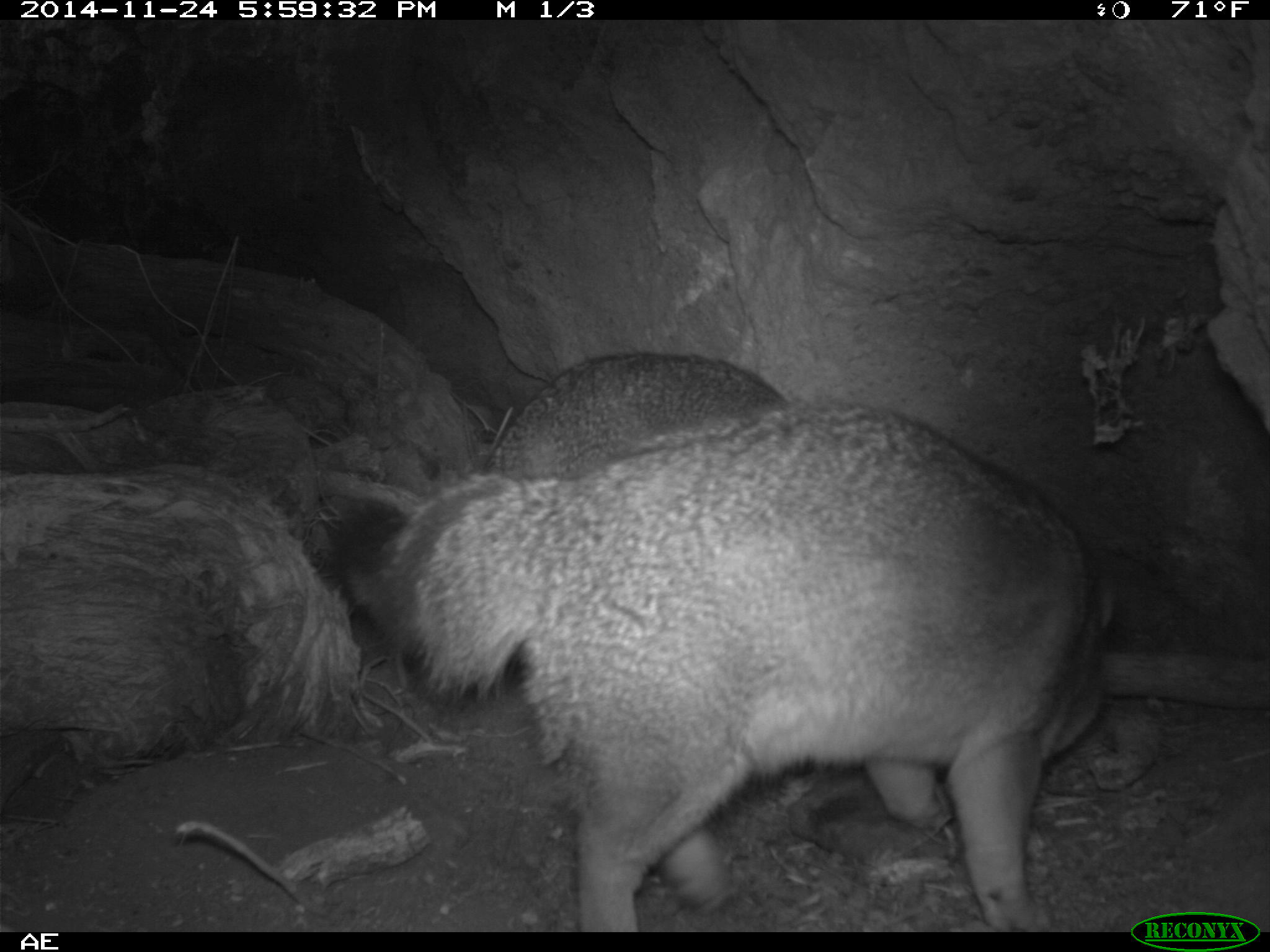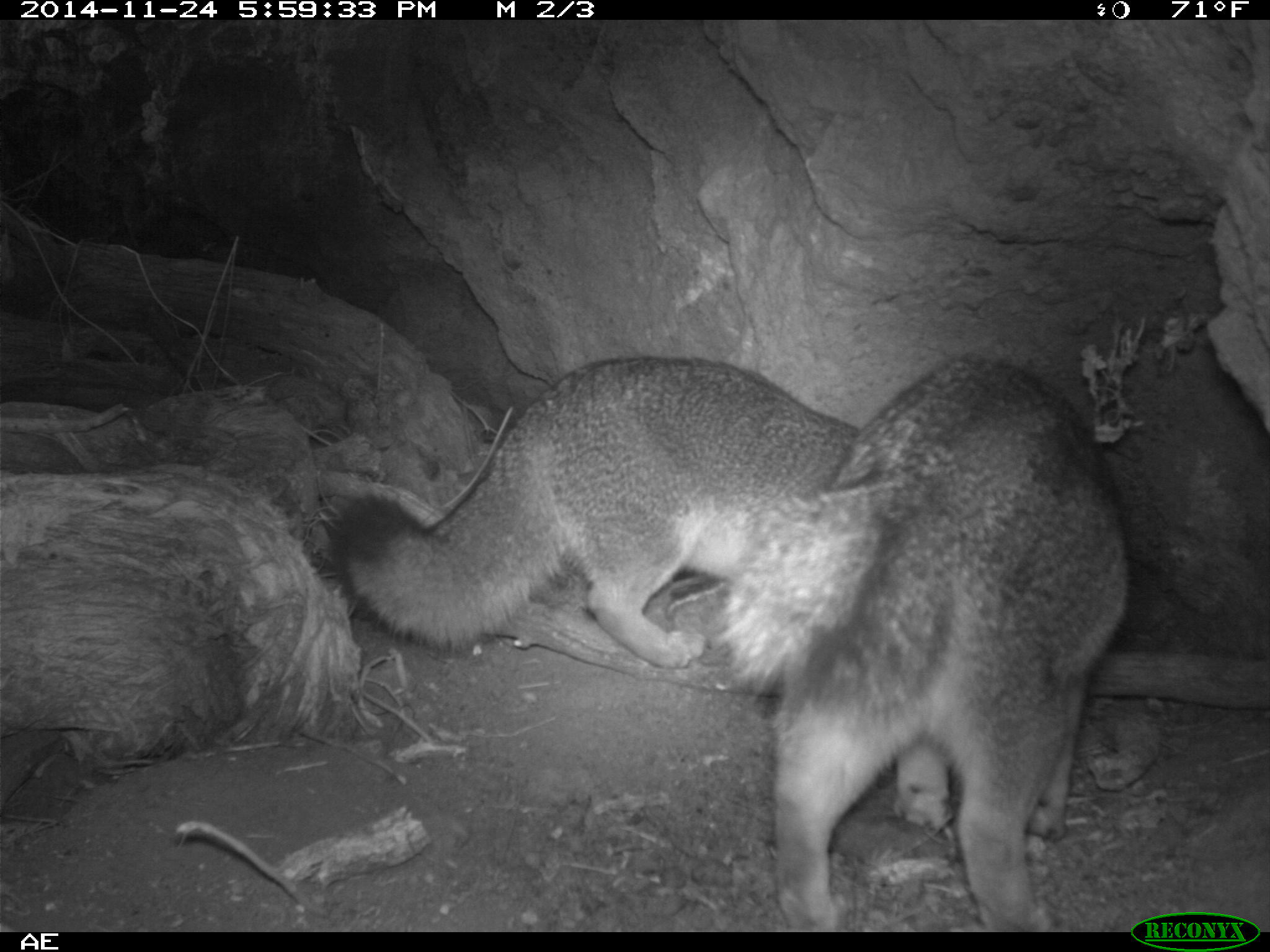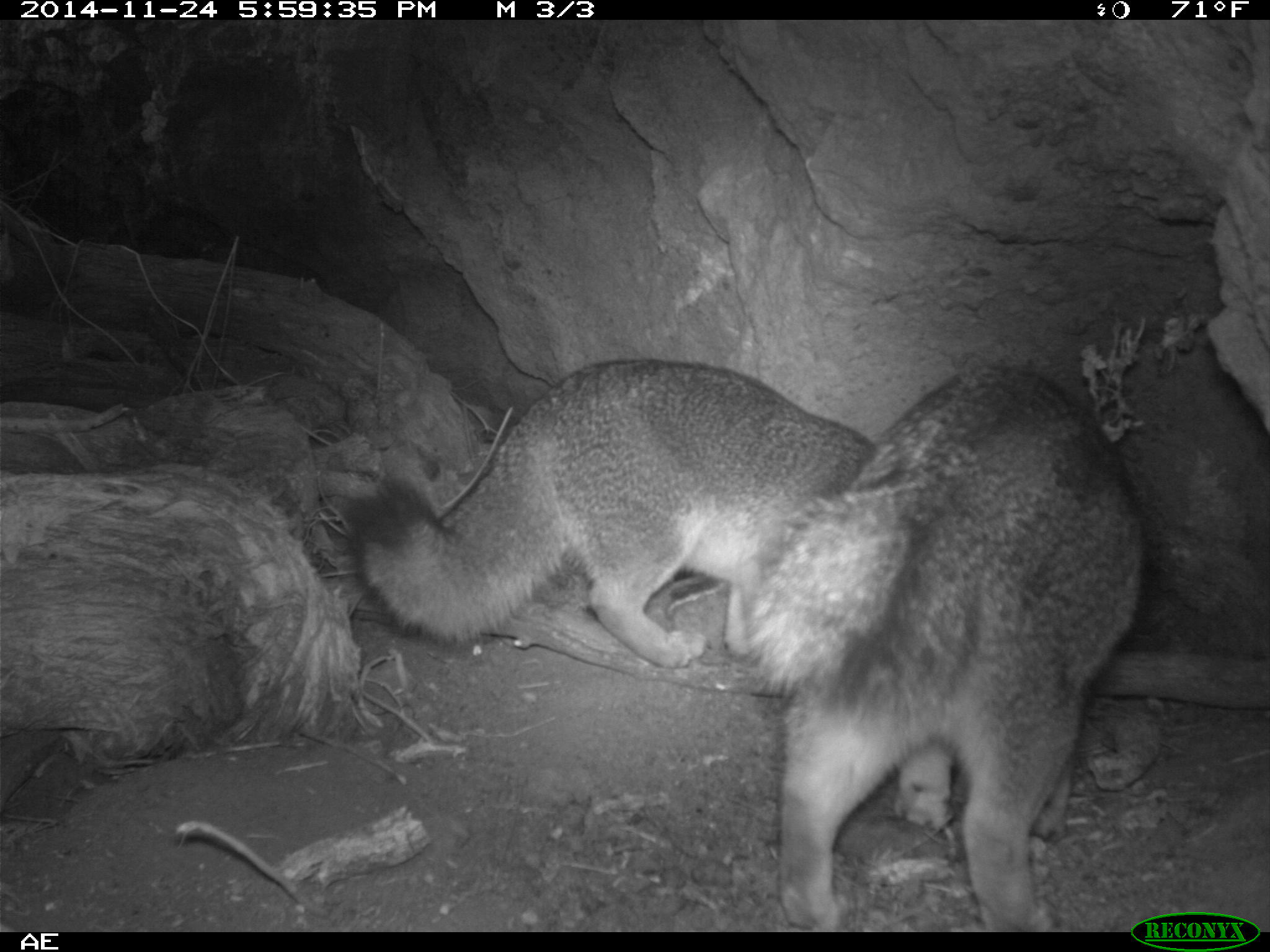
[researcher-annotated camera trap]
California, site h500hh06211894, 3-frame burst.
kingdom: Animalia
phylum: Chordata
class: Mammalia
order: Carnivora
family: Canidae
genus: Urocyon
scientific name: Urocyon littoralis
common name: island fox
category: fox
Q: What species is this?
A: Fox (island fox) (Urocyon littoralis).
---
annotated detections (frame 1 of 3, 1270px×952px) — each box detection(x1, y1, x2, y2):
fox: detection(378, 399, 1115, 932); detection(331, 351, 787, 624)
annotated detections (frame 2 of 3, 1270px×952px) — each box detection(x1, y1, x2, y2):
fox: detection(712, 352, 1130, 930); detection(332, 357, 864, 670)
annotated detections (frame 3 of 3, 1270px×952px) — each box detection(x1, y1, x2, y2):
fox: detection(742, 366, 1144, 932); detection(349, 359, 876, 668)